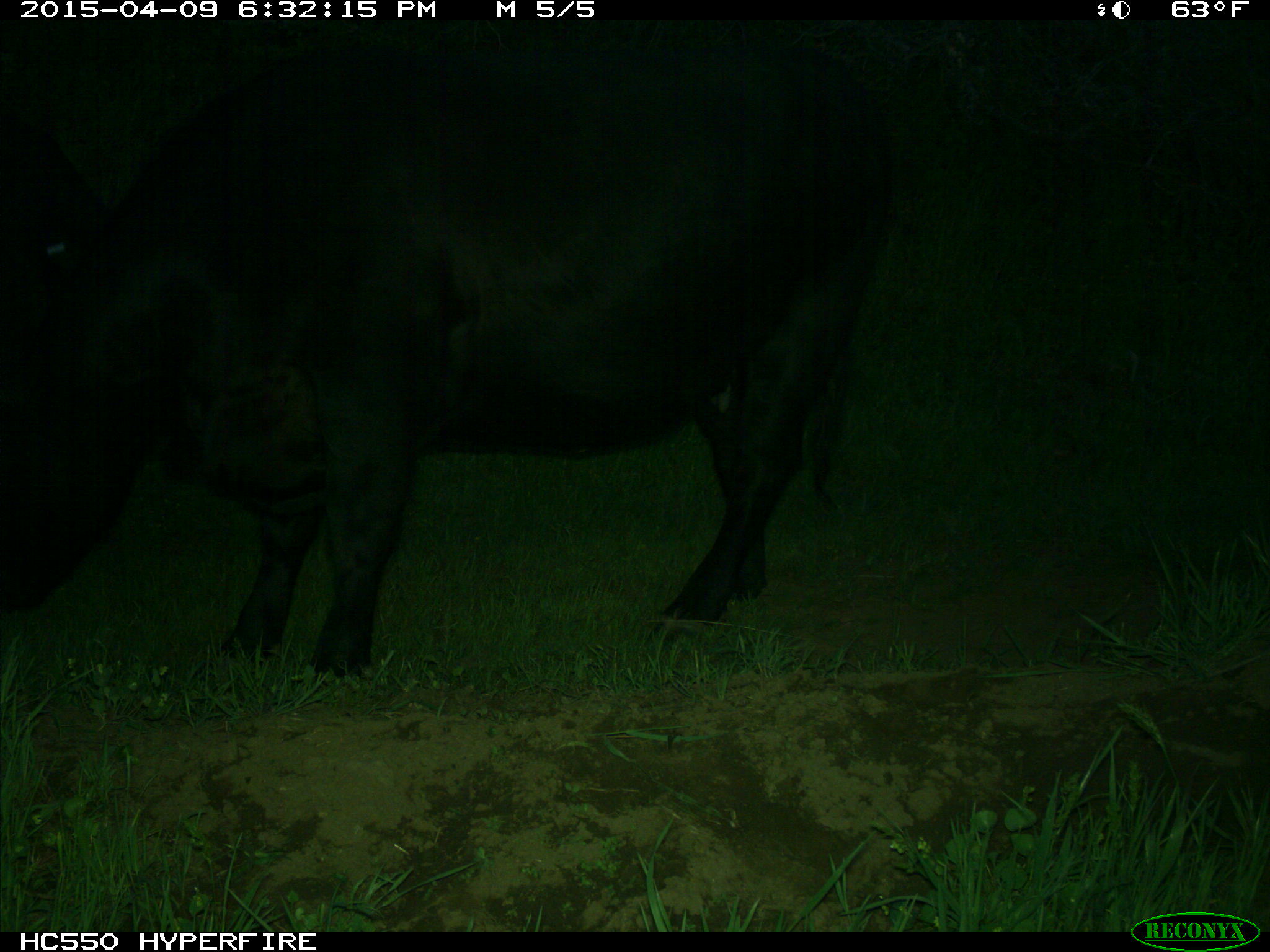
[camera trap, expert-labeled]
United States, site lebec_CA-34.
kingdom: Animalia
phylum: Chordata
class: Mammalia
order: Artiodactyla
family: Bovidae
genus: Bos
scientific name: Bos taurus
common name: domestic cow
Bos taurus (domestic cow).